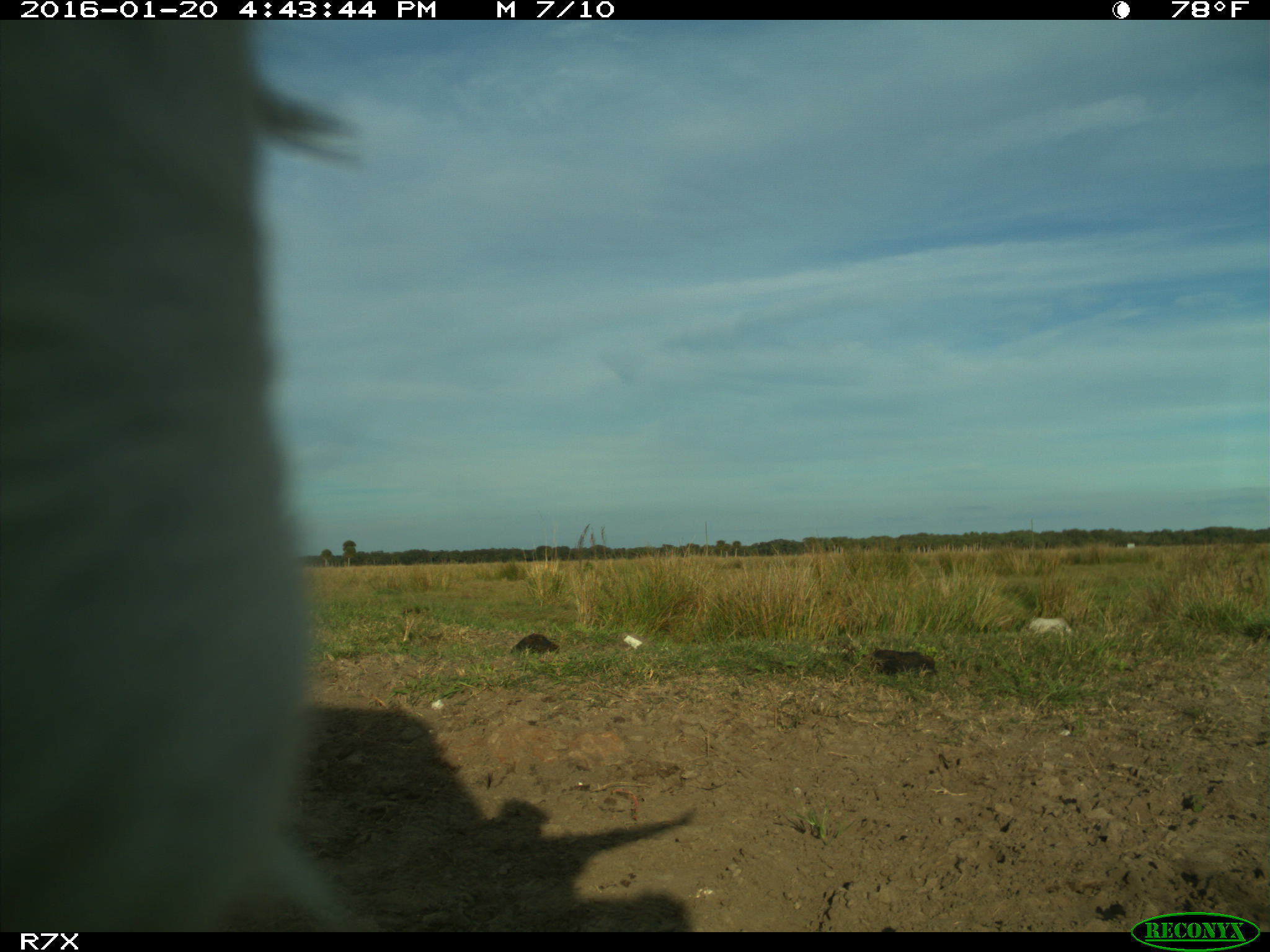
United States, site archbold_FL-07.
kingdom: Animalia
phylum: Chordata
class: Mammalia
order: Artiodactyla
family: Bovidae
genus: Bos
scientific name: Bos taurus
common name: domestic cow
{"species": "Bos taurus (domestic cow)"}